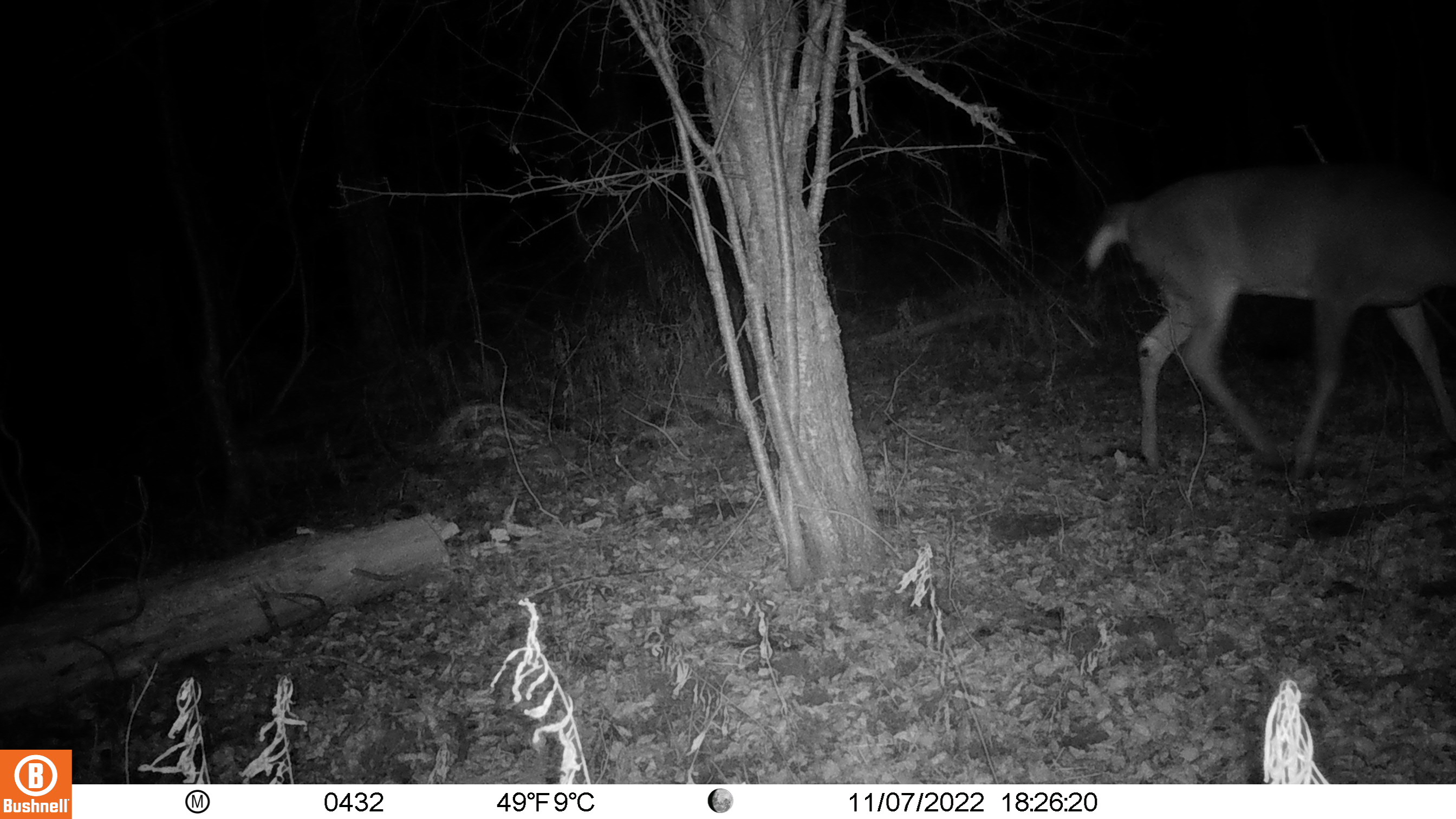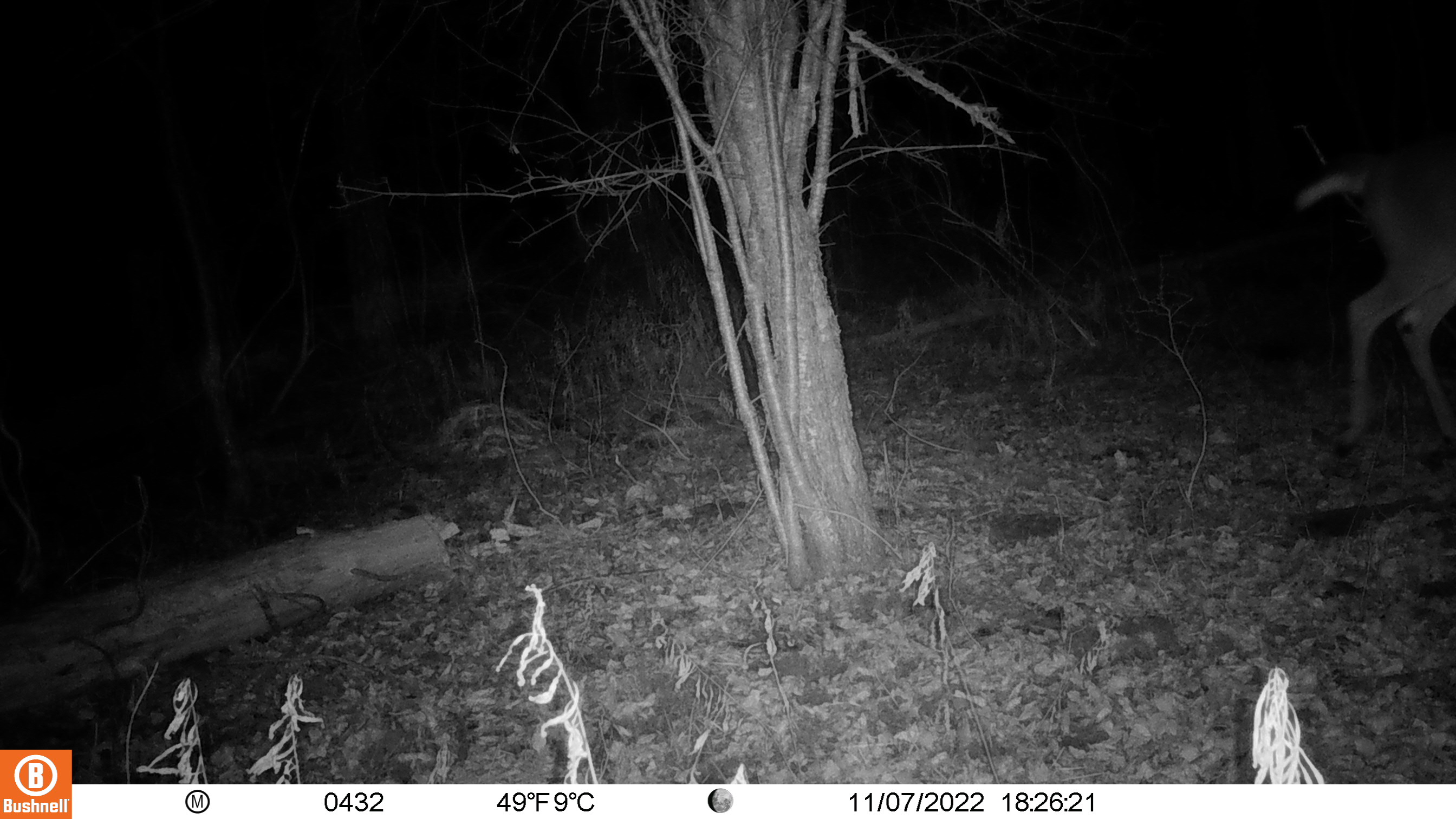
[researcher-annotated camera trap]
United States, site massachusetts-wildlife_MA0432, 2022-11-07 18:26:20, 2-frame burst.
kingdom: Animalia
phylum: Chordata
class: Mammalia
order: Artiodactyla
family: Cervidae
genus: Odocoileus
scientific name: Odocoileus virginianus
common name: white-tailed deer